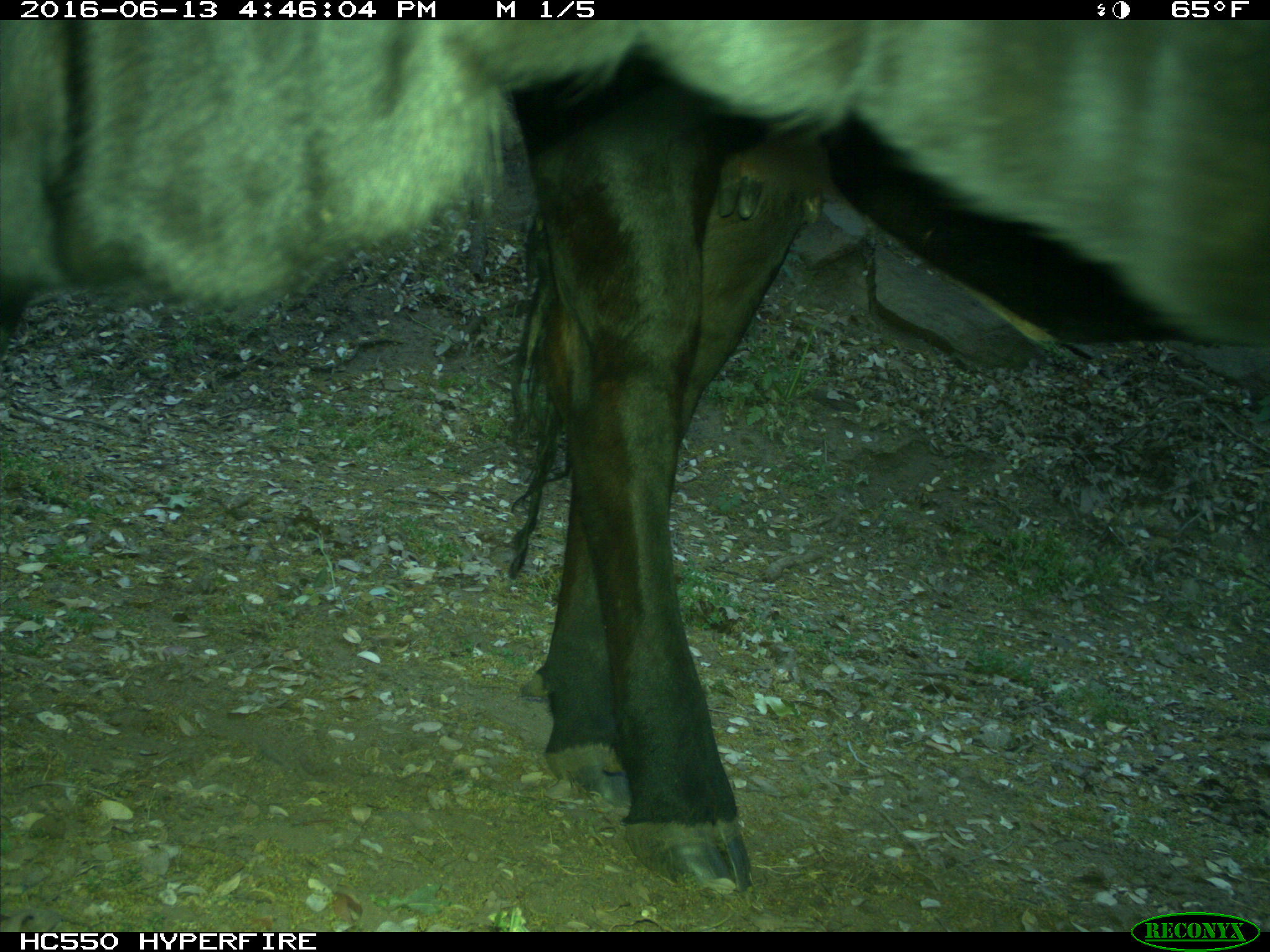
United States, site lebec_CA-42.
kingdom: Animalia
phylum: Chordata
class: Mammalia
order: Artiodactyla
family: Bovidae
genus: Bos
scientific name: Bos taurus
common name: domestic cow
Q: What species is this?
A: Bos taurus (domestic cow).